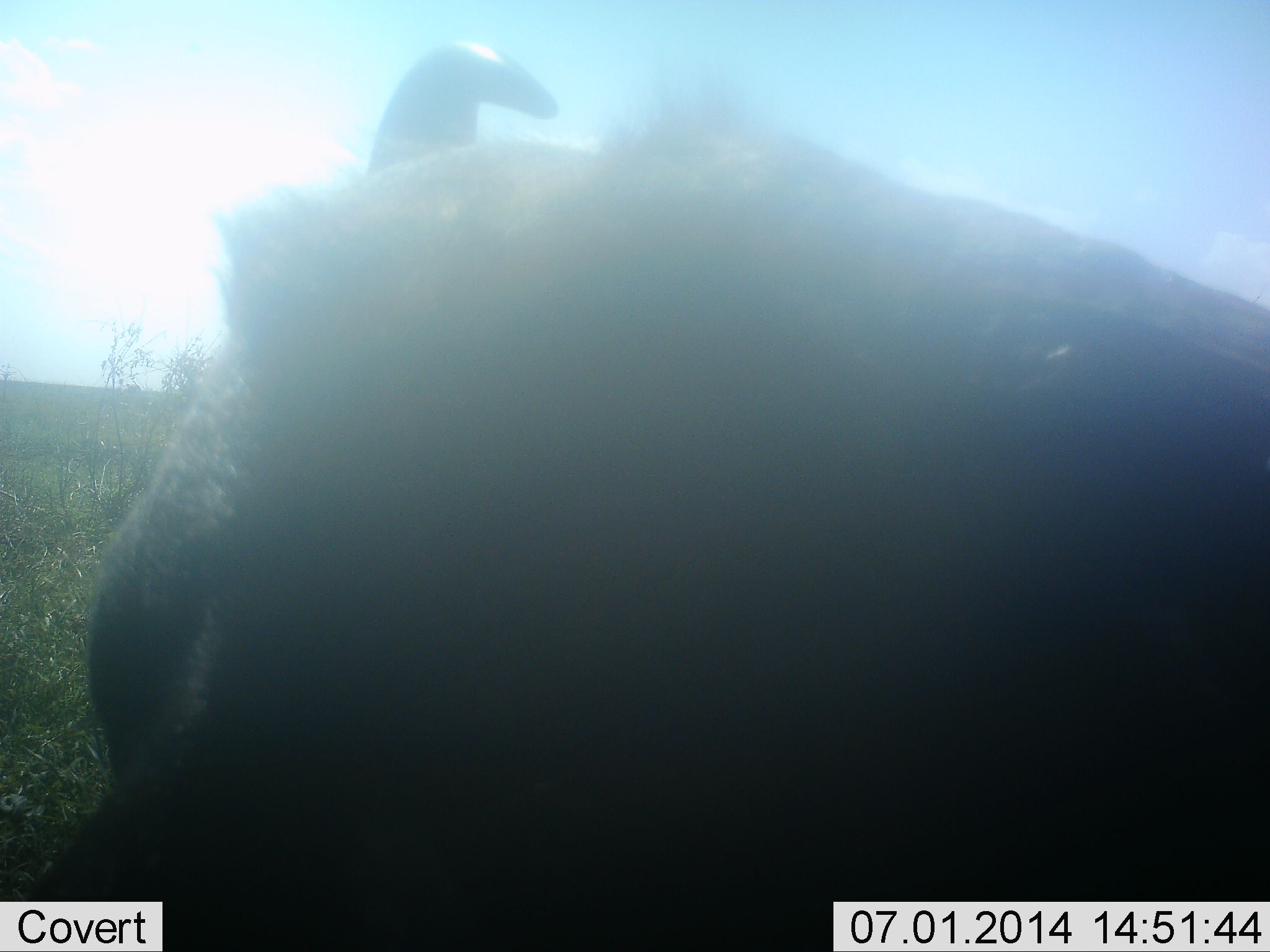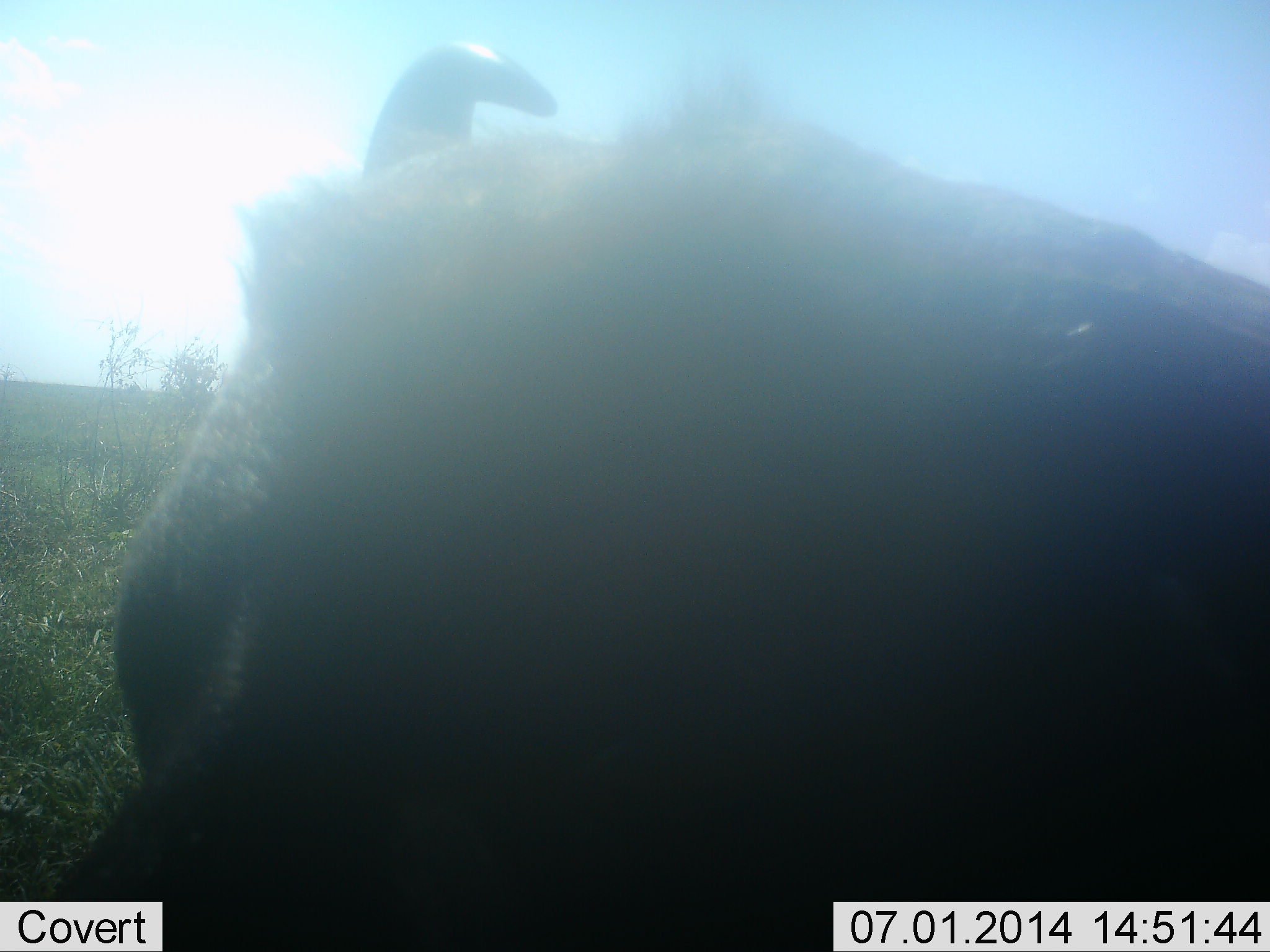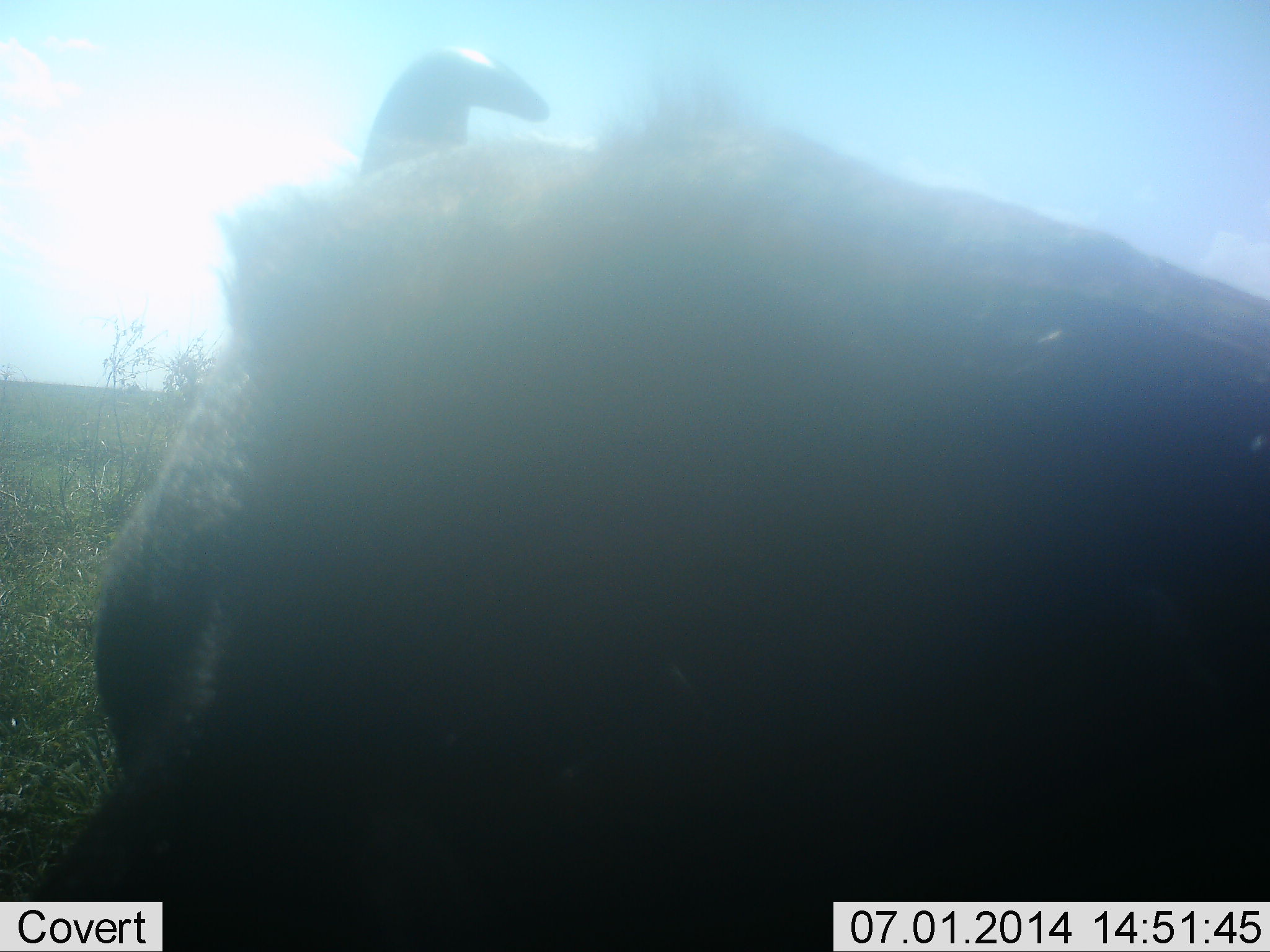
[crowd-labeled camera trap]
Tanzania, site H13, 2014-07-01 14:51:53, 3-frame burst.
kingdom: Animalia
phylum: Chordata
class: Mammalia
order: Artiodactyla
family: Bovidae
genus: Connochaetes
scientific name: Connochaetes taurinus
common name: blue wildebeest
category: wildebeest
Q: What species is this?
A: Wildebeest (blue wildebeest) (Connochaetes taurinus).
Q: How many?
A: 1.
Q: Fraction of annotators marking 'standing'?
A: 40%.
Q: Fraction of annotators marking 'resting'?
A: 60%.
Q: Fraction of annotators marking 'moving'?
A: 0%.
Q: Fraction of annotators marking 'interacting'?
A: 0%.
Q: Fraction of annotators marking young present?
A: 0%.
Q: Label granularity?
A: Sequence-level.